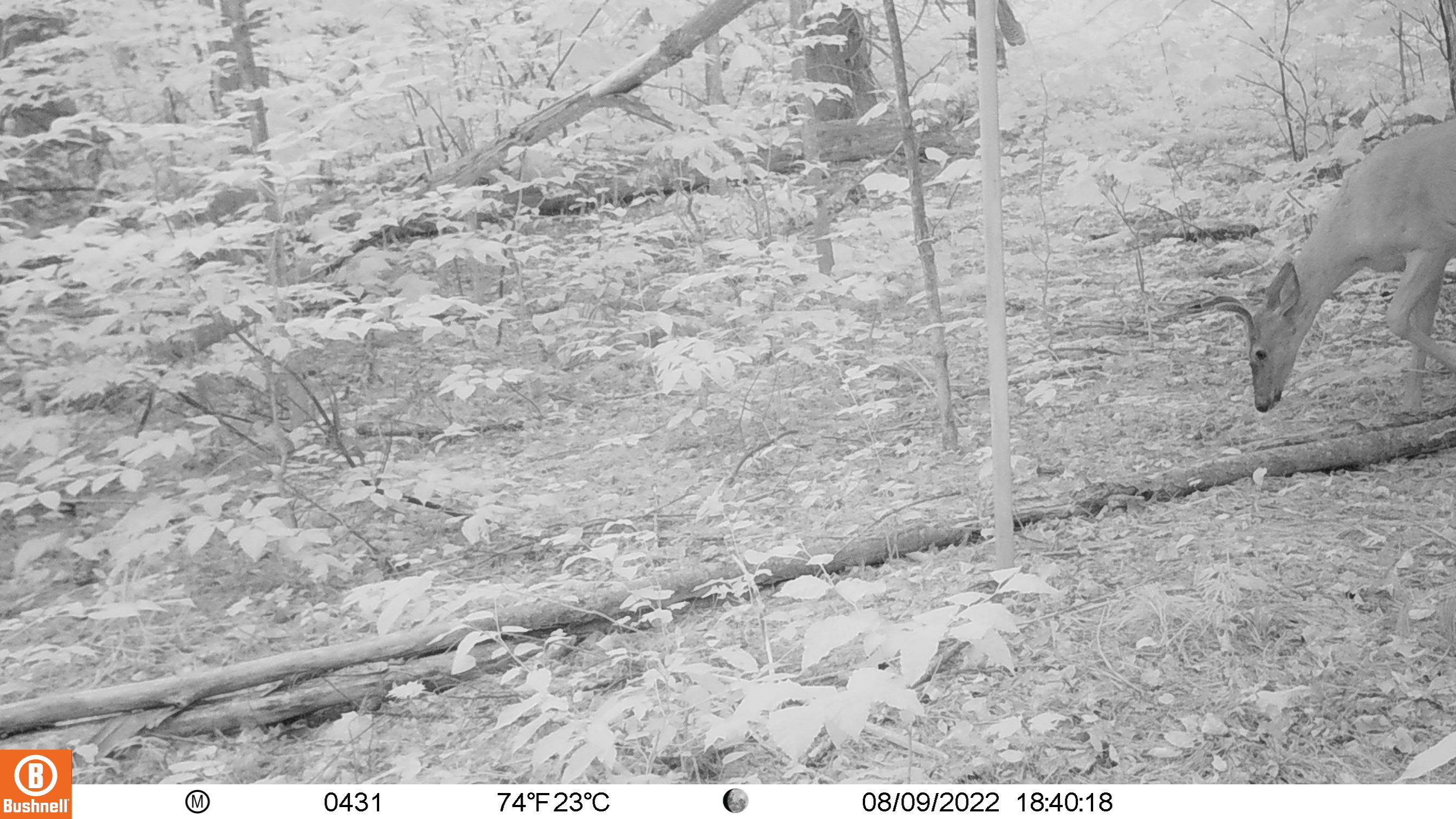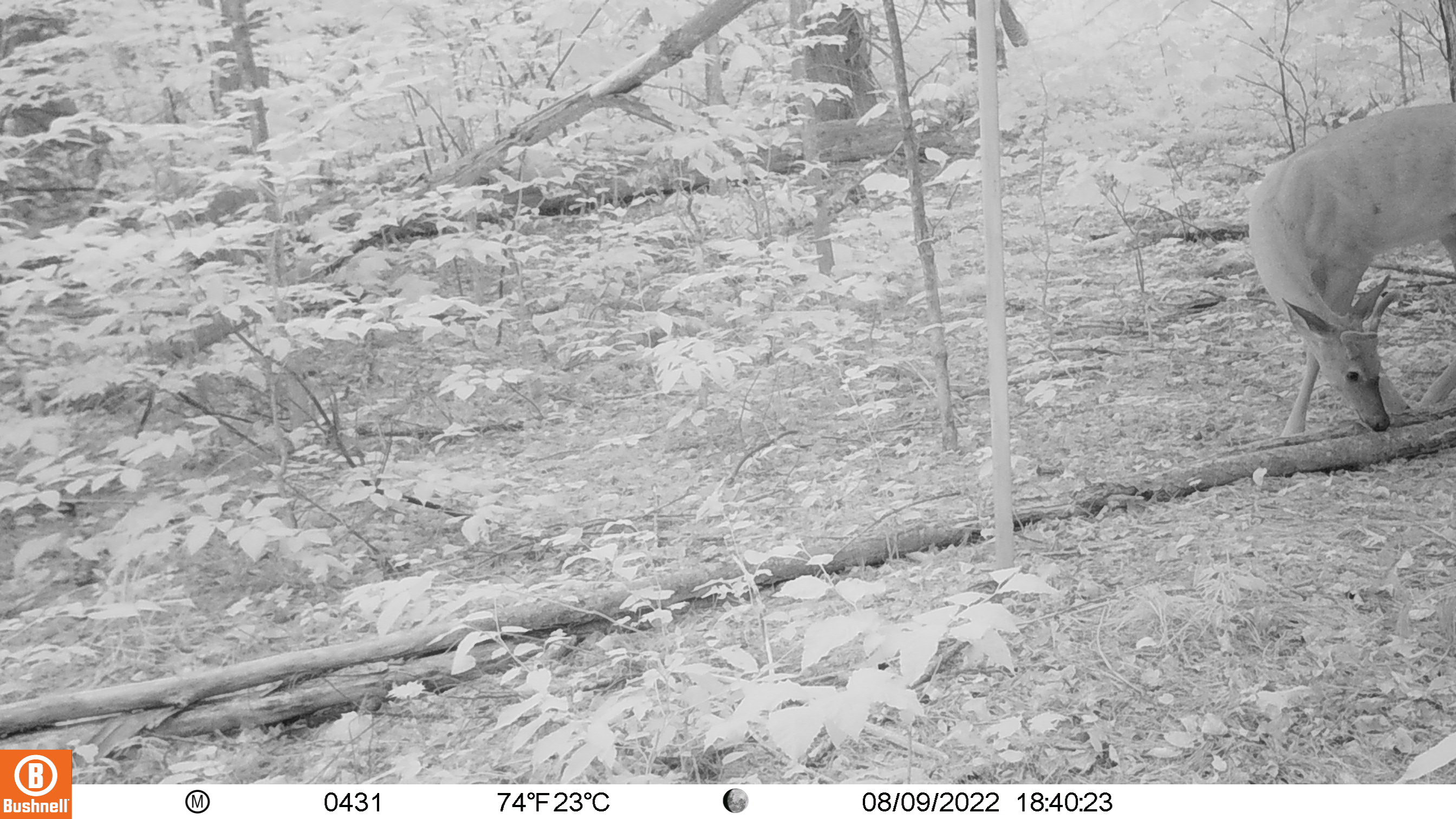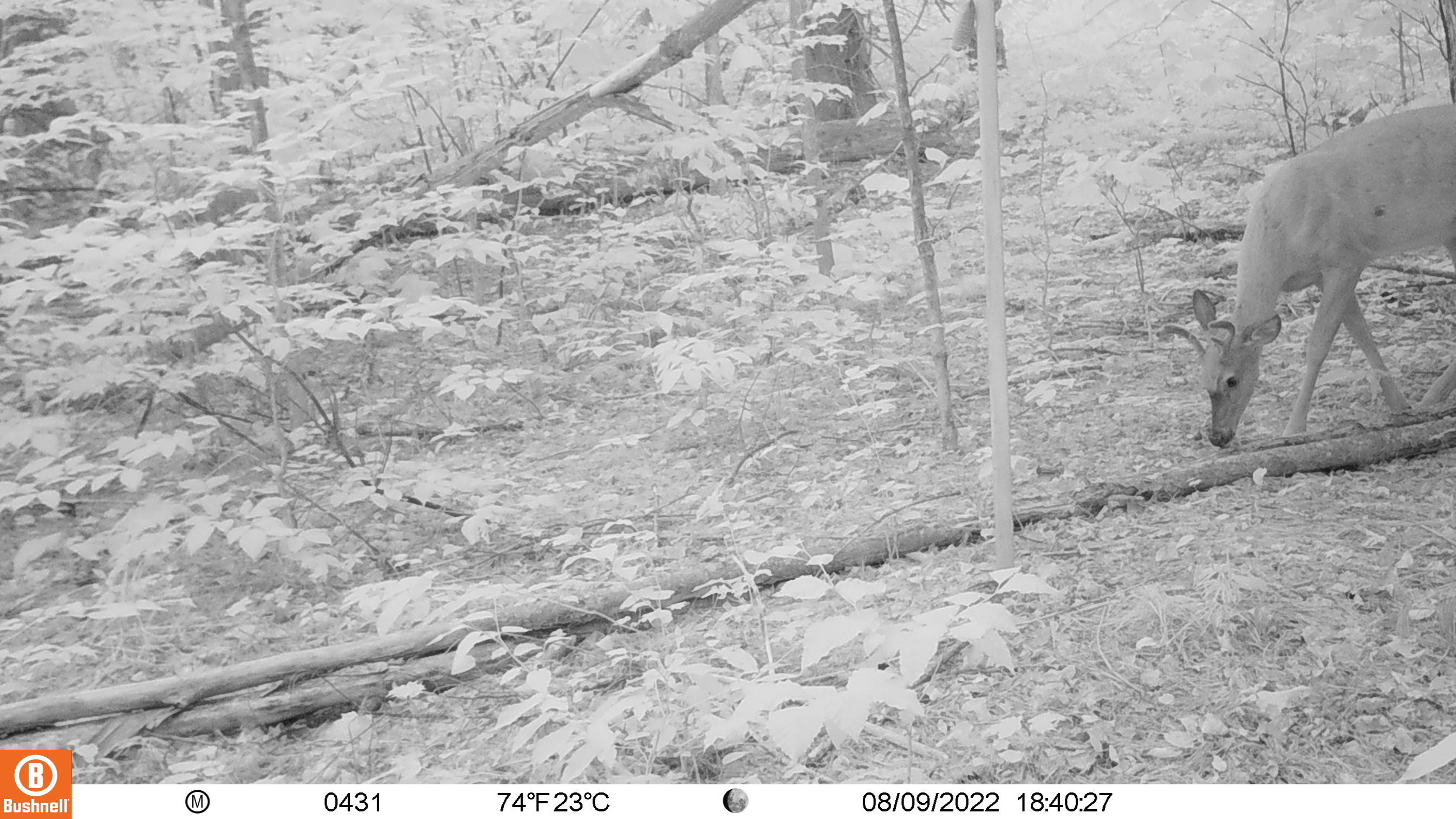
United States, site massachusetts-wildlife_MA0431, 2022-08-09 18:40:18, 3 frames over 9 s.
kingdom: Animalia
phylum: Chordata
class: Mammalia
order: Artiodactyla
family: Cervidae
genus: Odocoileus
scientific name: Odocoileus virginianus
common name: white-tailed deer